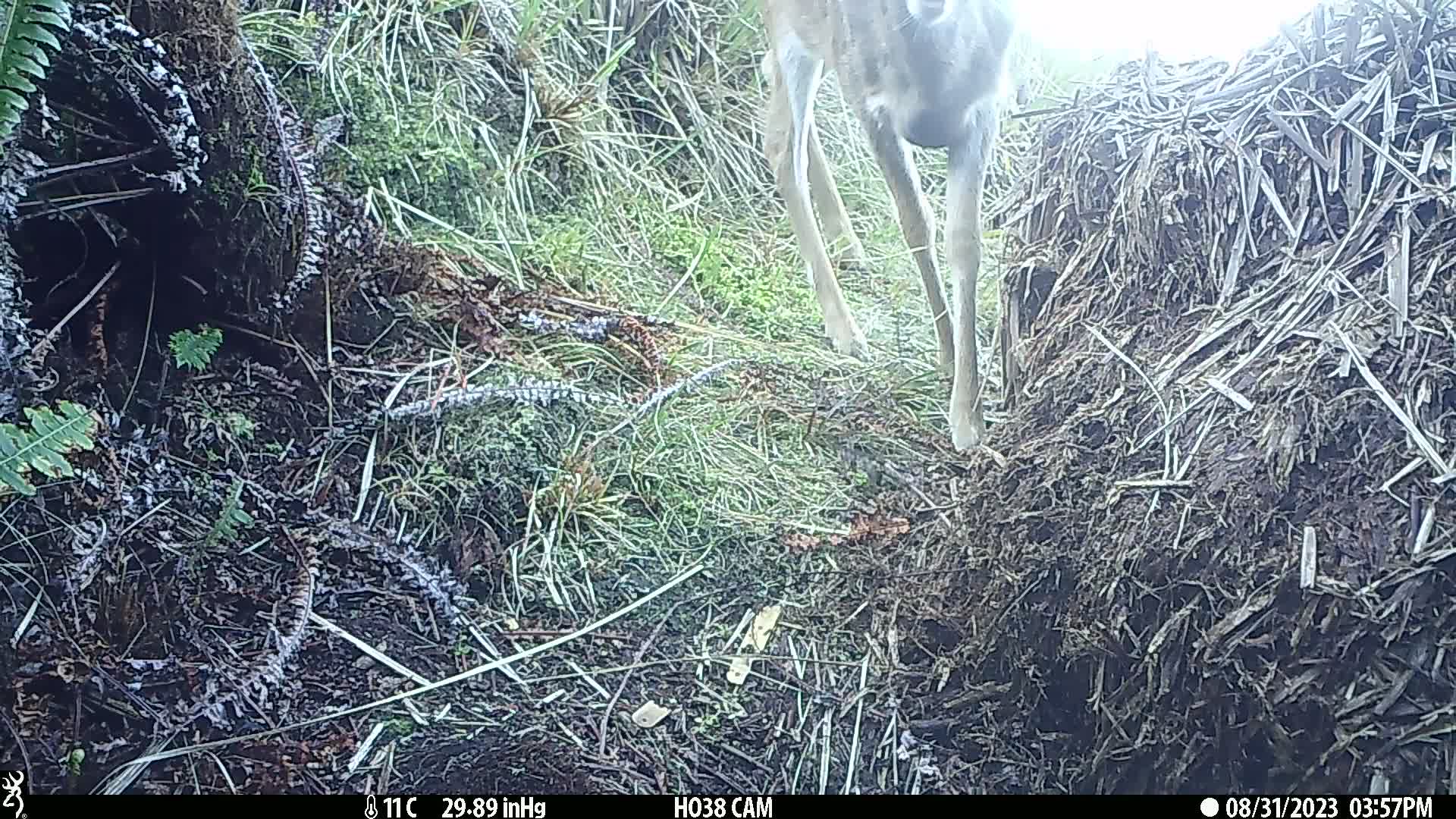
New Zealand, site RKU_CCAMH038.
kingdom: Animalia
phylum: Chordata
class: Mammalia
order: Artiodactyla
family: Cervidae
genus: Odocoileus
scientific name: Odocoileus virginianus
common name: white-tailed deer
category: white tailed deer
White tailed deer (white-tailed deer) (Odocoileus virginianus).